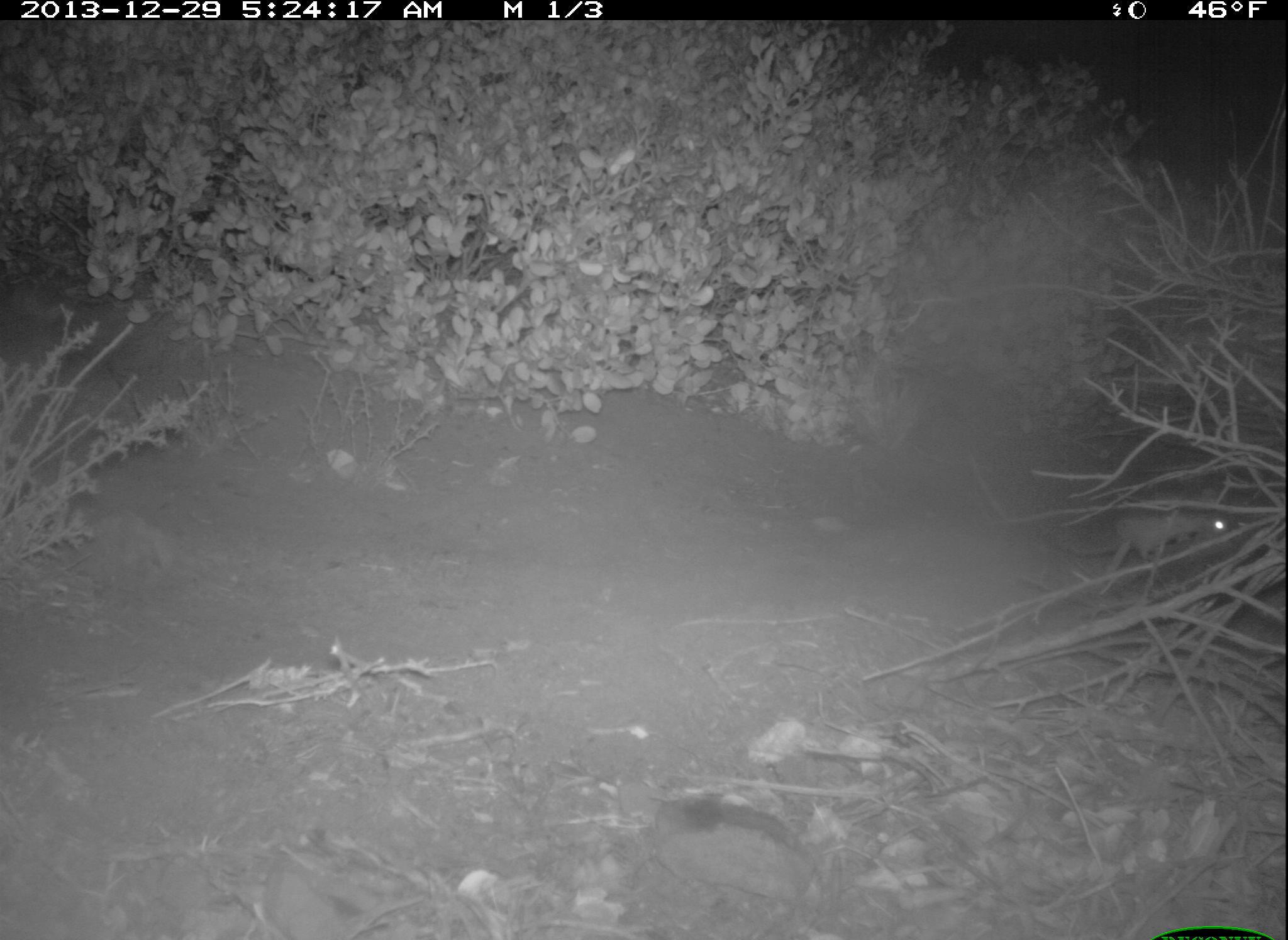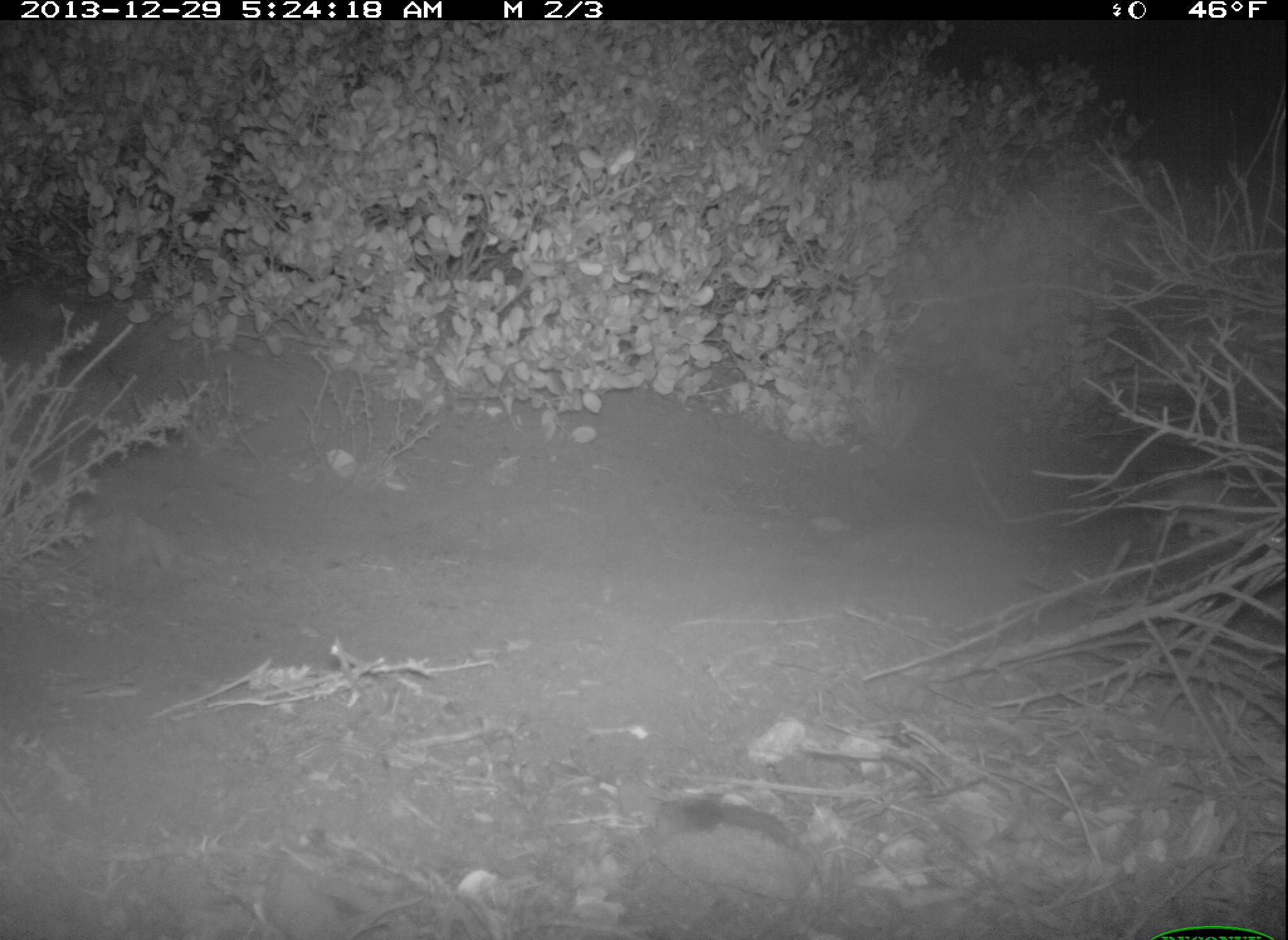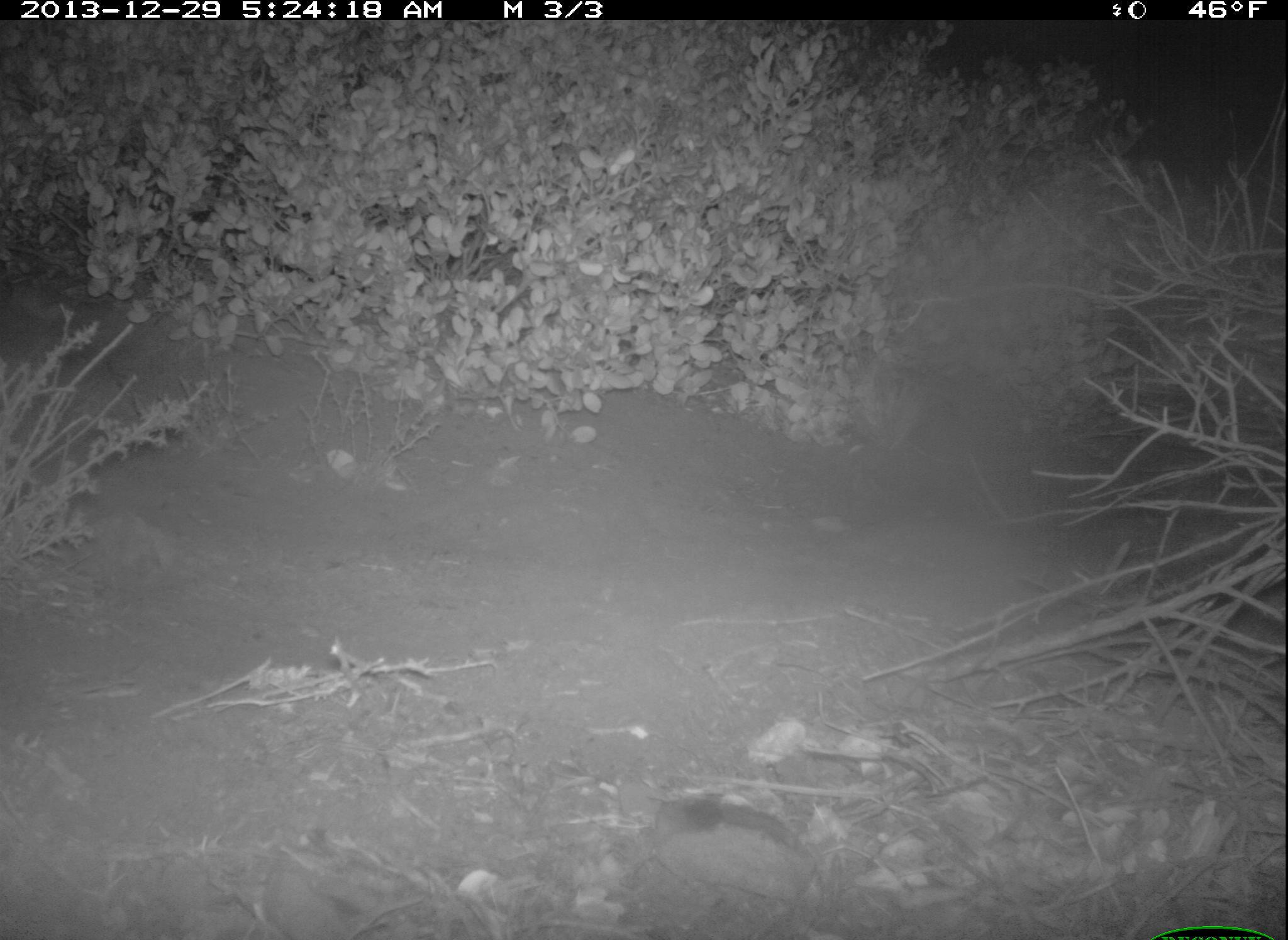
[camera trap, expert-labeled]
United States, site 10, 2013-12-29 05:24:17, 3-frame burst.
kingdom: Animalia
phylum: Chordata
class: Mammalia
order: Rodentia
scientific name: Rodentia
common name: rodent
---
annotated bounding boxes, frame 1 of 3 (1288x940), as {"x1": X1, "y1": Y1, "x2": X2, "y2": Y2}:
rodent: {"x1": 1036, "y1": 505, "x2": 1232, "y2": 564}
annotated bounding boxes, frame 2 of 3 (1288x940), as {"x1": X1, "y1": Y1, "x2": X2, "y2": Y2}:
rodent: {"x1": 1104, "y1": 473, "x2": 1288, "y2": 543}